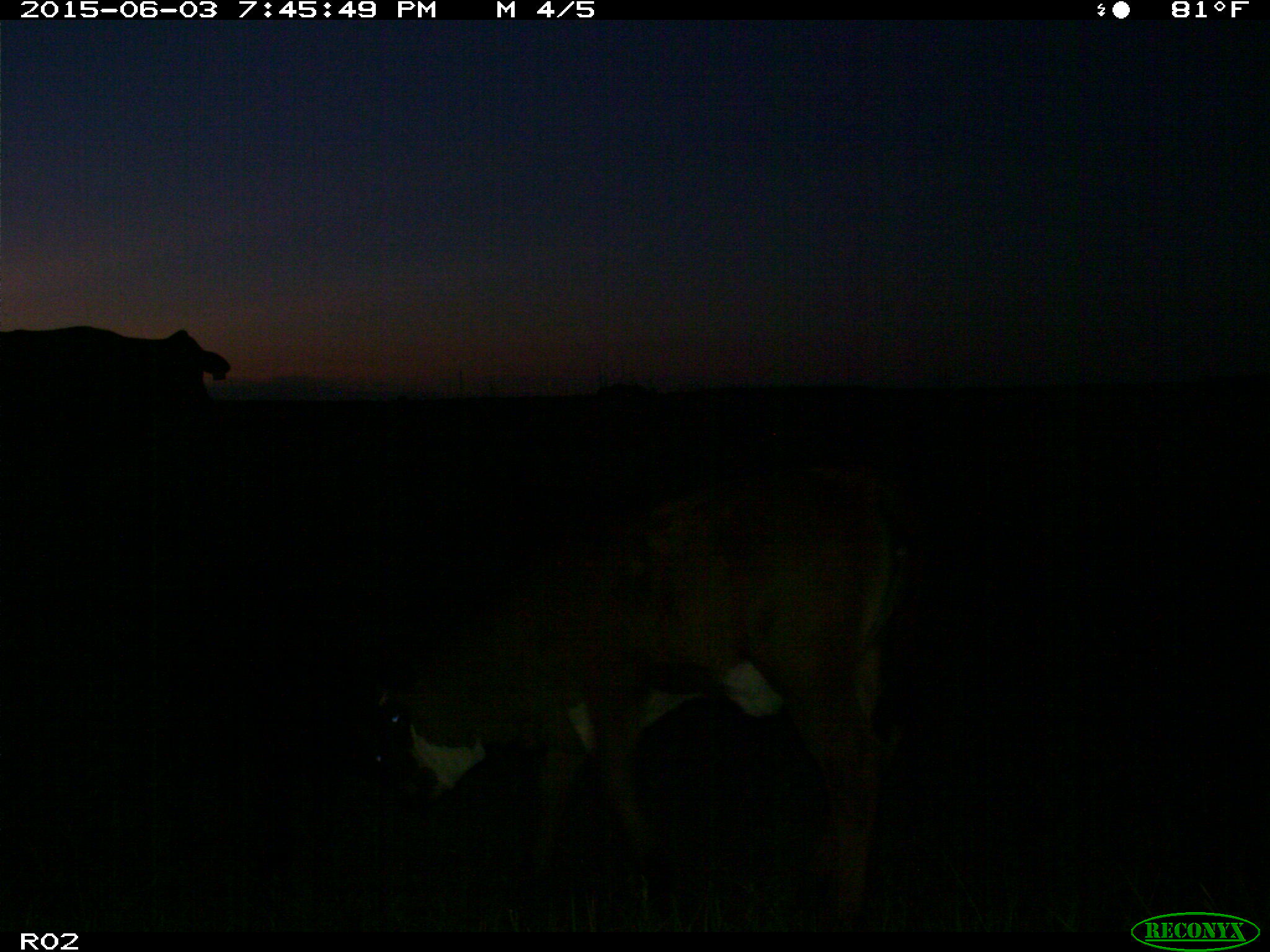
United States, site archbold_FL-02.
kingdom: Animalia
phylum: Chordata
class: Mammalia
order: Artiodactyla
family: Bovidae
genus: Bos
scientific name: Bos taurus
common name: domestic cow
Bos taurus (domestic cow).